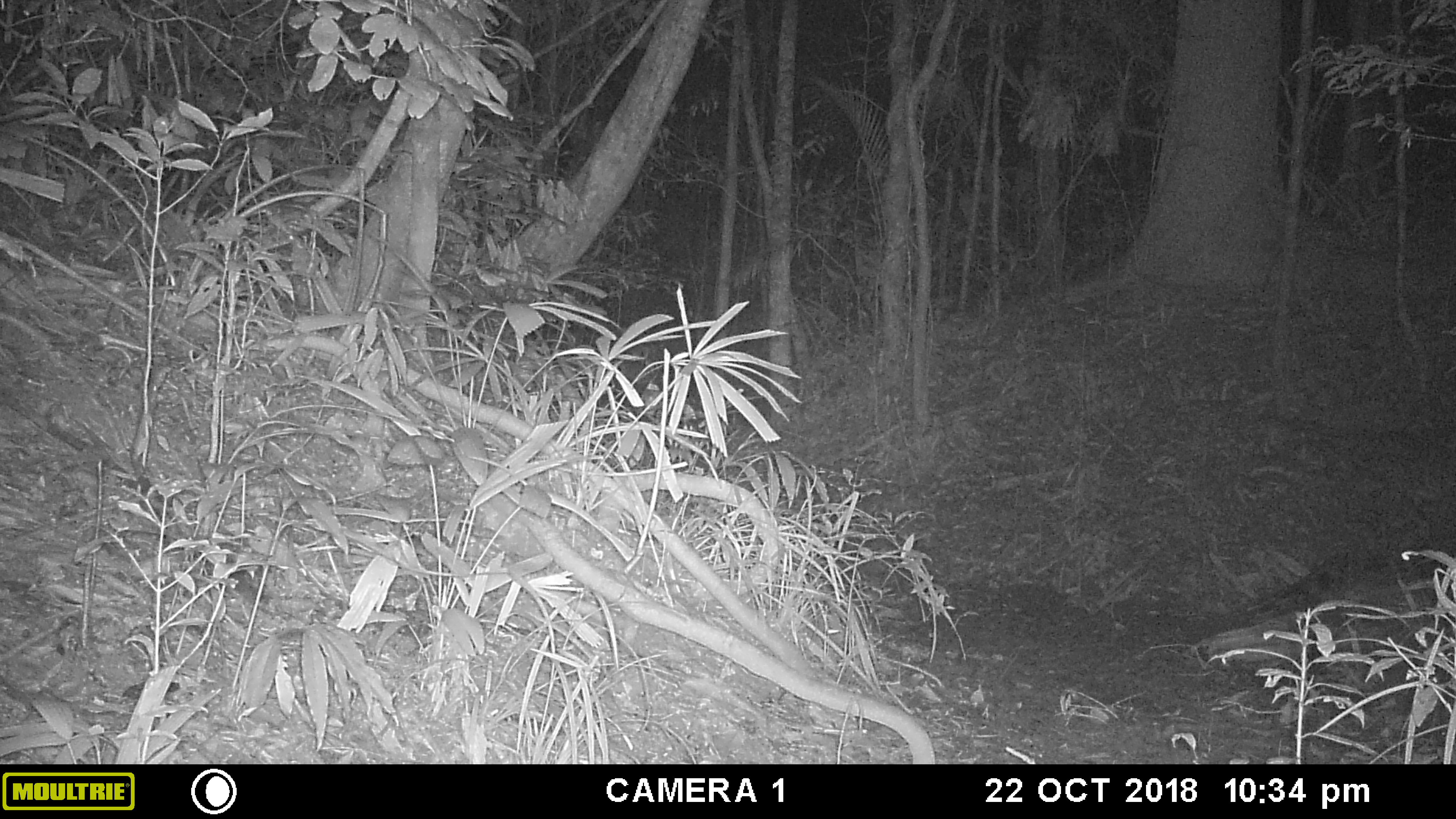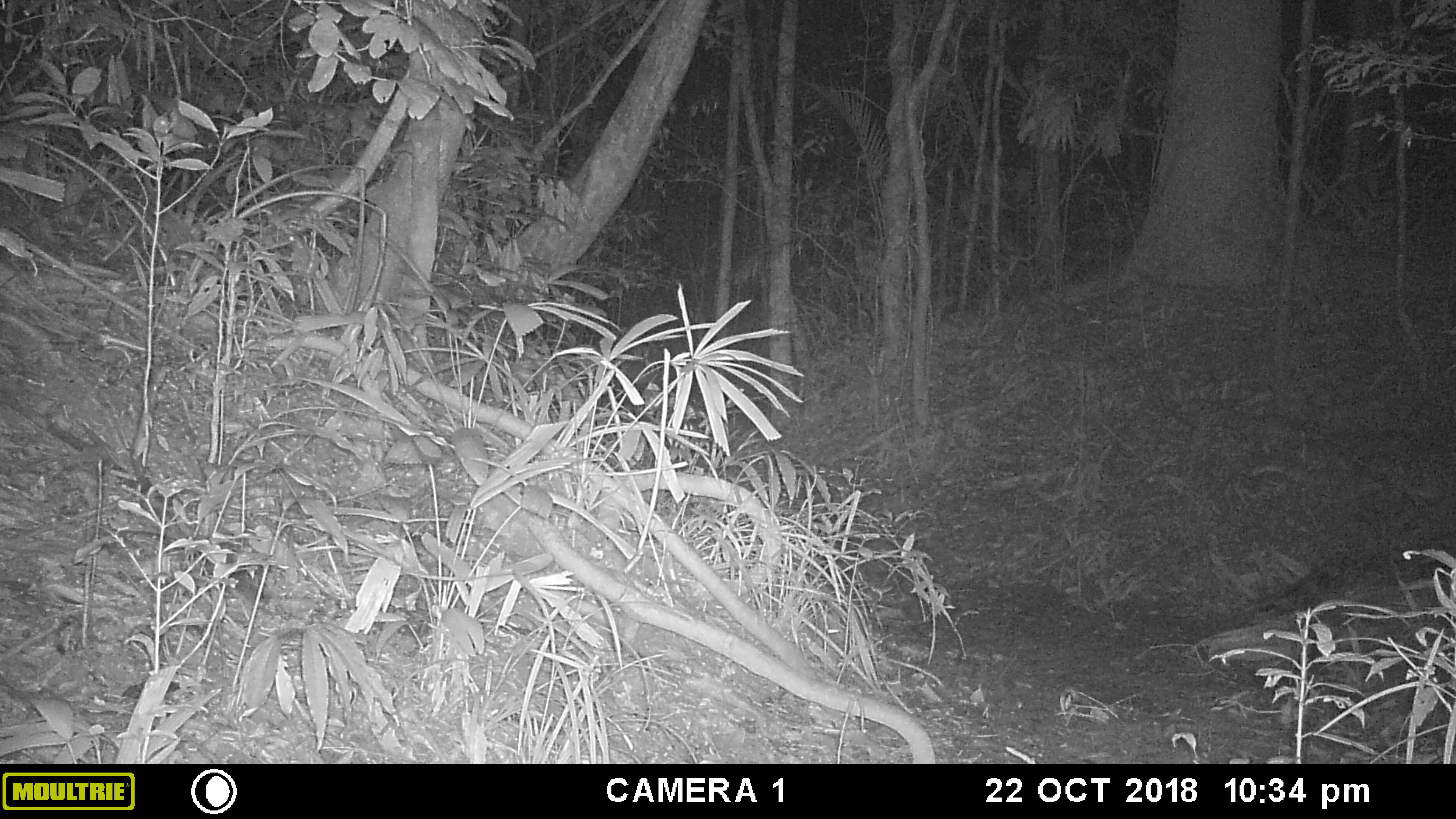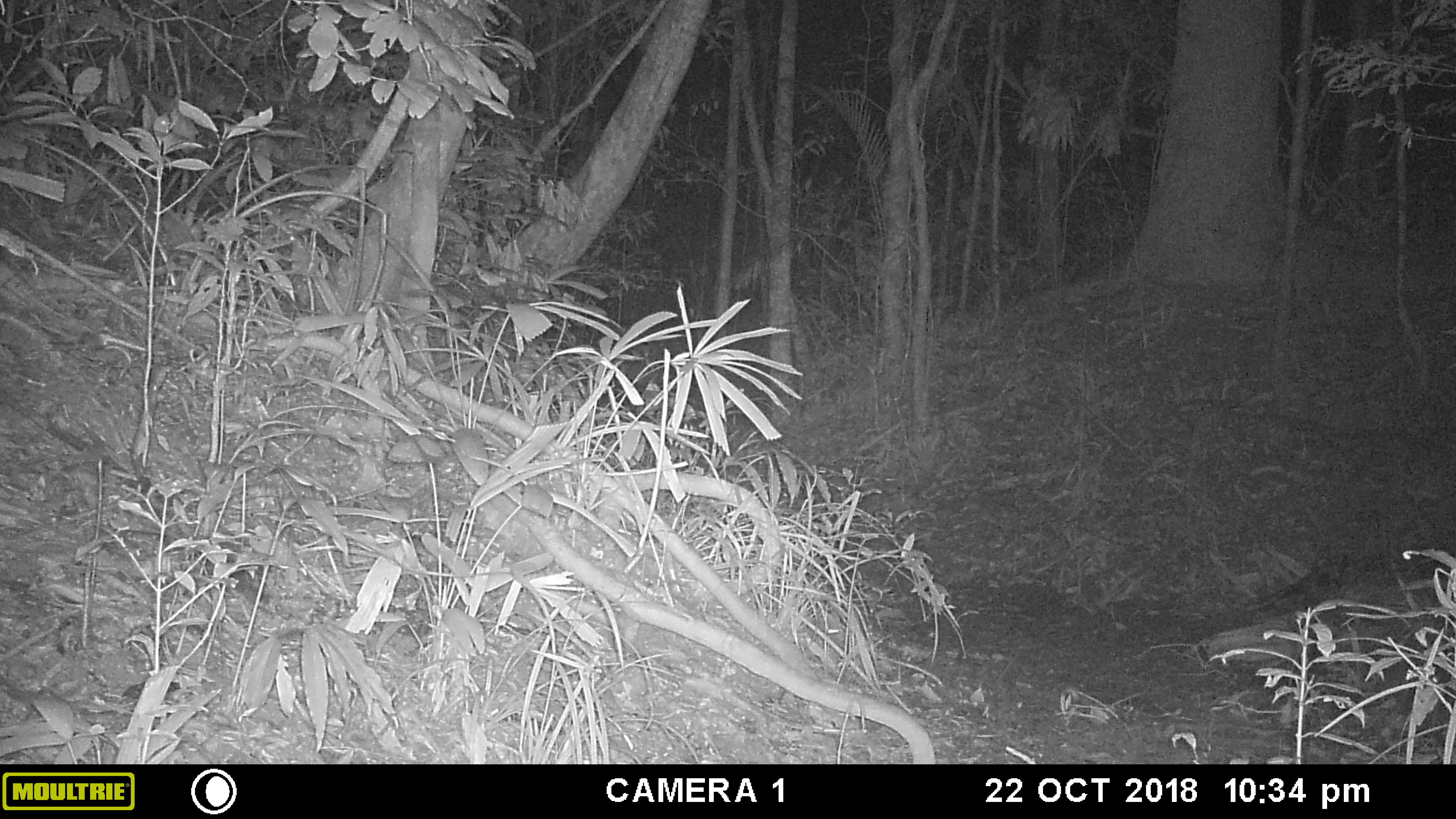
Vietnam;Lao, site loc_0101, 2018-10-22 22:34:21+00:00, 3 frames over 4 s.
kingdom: Animalia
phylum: Chordata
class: Mammalia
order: Artiodactyla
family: Cervidae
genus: Muntiacus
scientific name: Muntiacus vuquangensis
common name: large-antlered muntjac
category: large antlered muntjac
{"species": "large antlered muntjac (large-antlered muntjac) (Muntiacus vuquangensis)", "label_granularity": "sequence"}